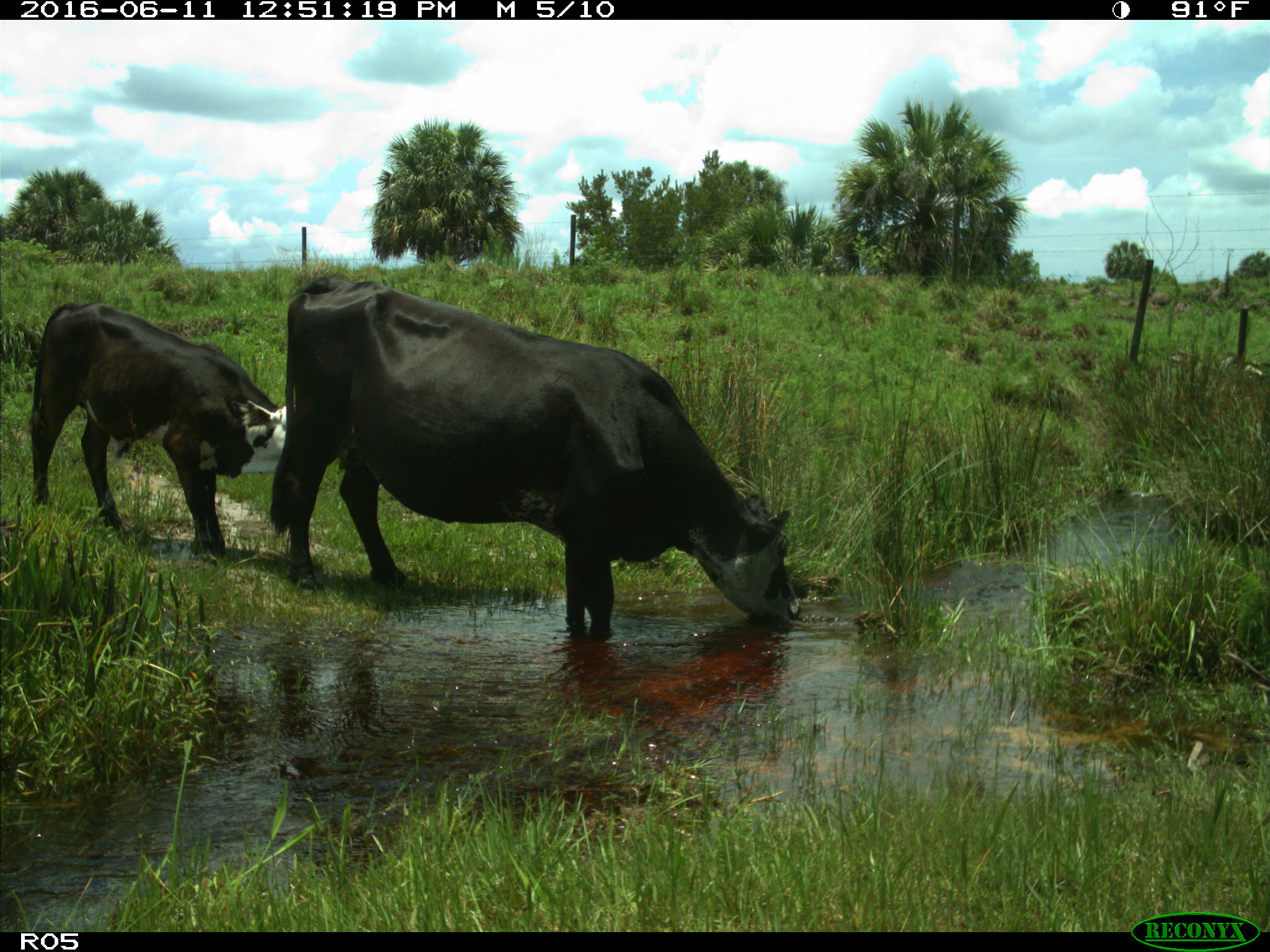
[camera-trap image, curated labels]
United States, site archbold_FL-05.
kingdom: Animalia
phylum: Chordata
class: Mammalia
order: Artiodactyla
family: Bovidae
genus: Bos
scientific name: Bos taurus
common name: domestic cow